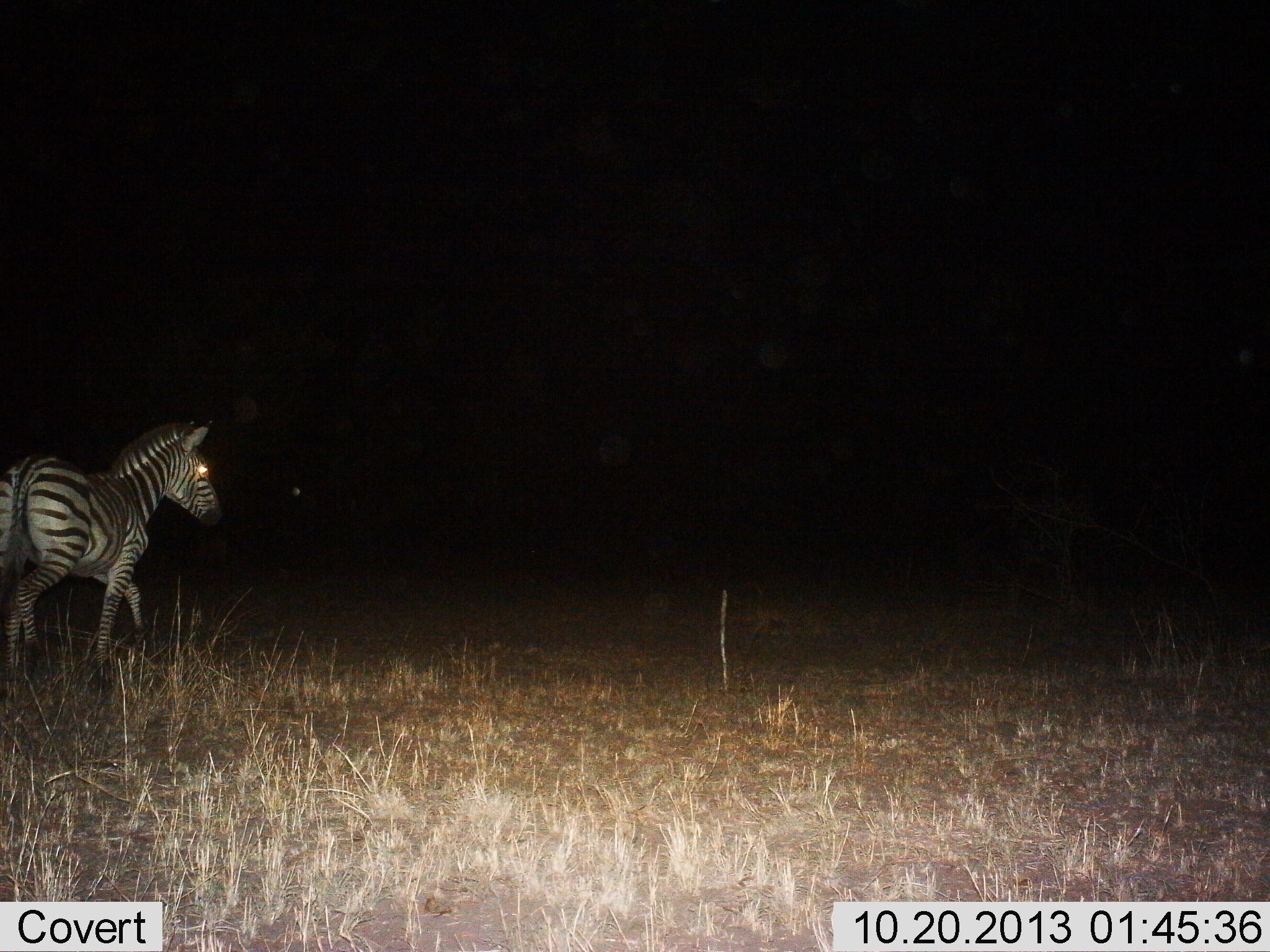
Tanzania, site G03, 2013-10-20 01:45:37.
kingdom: Animalia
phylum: Chordata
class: Mammalia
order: Perissodactyla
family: Equidae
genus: Equus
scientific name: Equus quagga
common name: plains zebra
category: zebra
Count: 1.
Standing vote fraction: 10%.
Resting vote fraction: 0%.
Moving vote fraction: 90%.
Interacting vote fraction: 0%.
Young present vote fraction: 0%.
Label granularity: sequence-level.